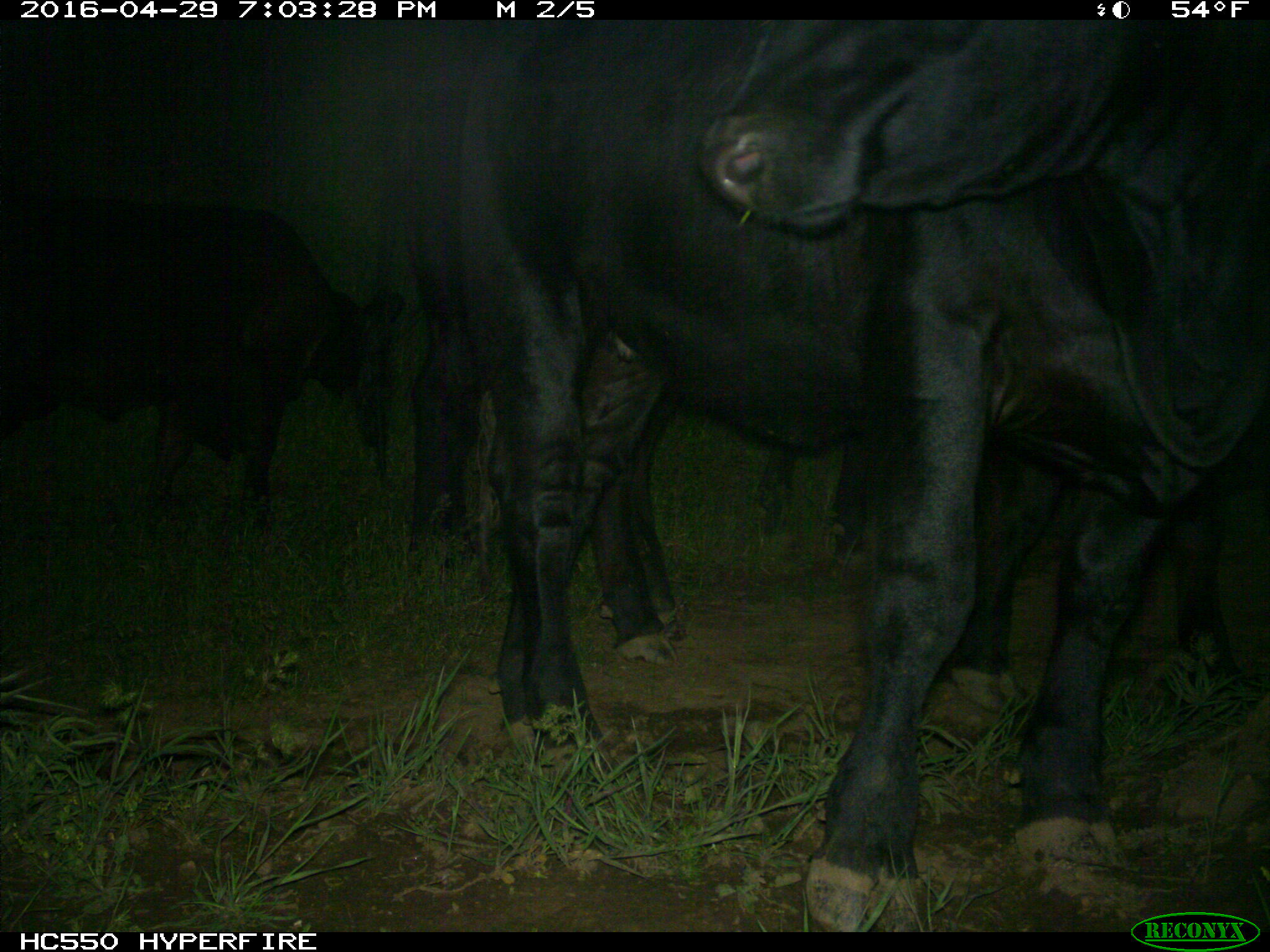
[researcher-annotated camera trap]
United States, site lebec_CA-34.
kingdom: Animalia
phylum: Chordata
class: Mammalia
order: Artiodactyla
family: Bovidae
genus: Bos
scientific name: Bos taurus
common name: domestic cow